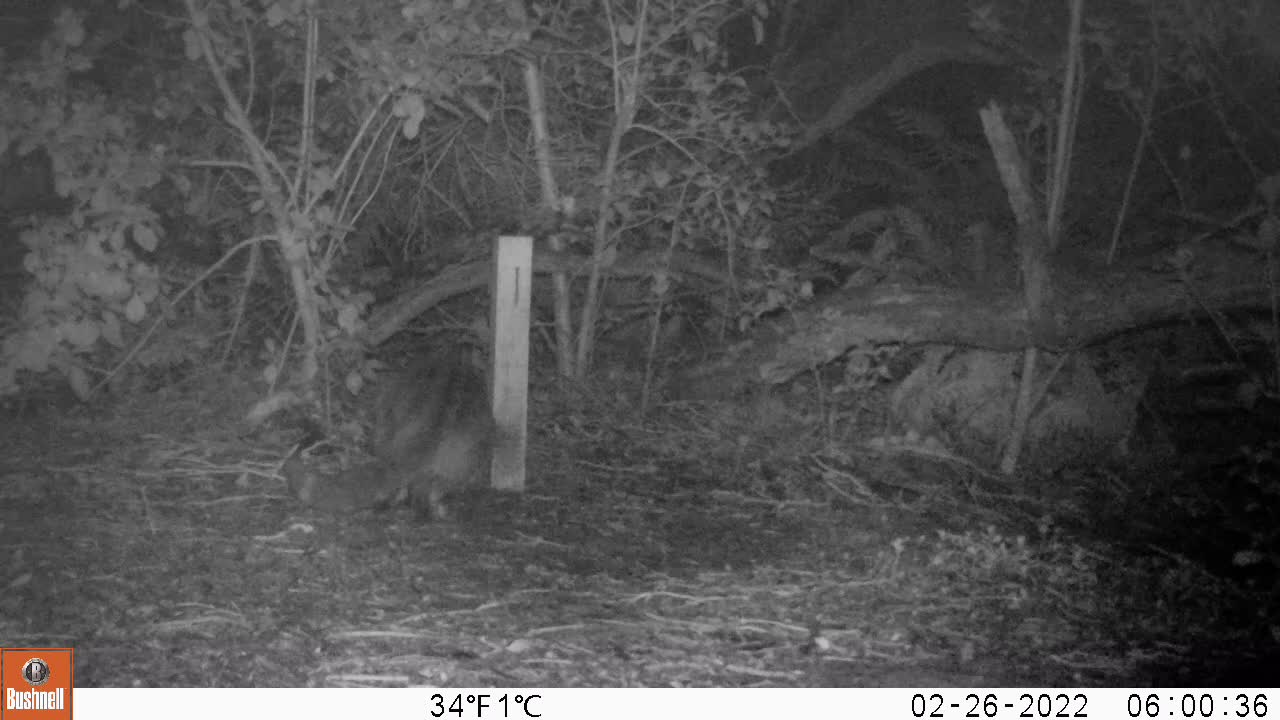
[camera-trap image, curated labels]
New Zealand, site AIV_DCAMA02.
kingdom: Animalia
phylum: Chordata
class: Mammalia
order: Carnivora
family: Felidae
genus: Felis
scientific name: Felis catus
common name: domestic cat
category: cat